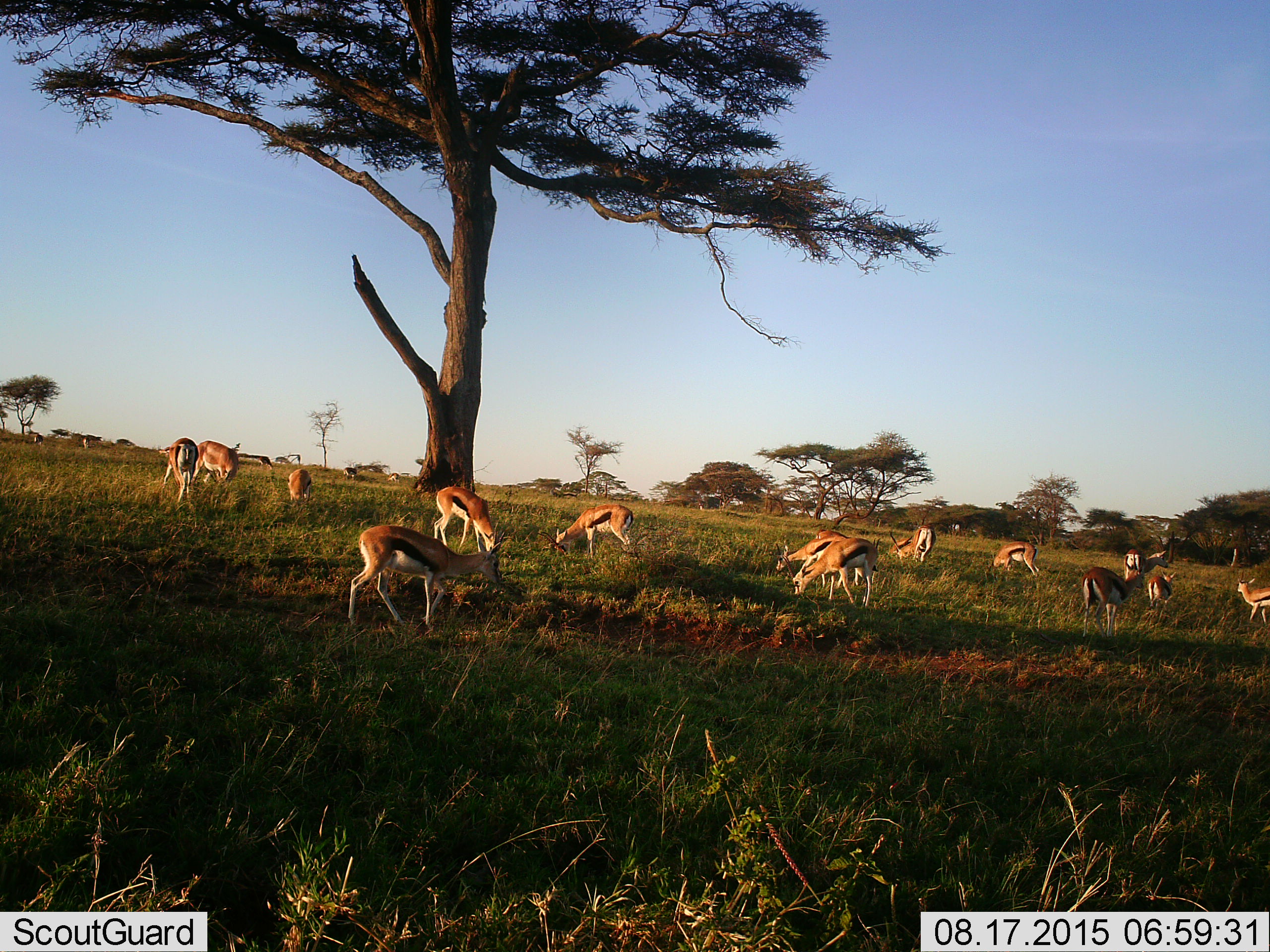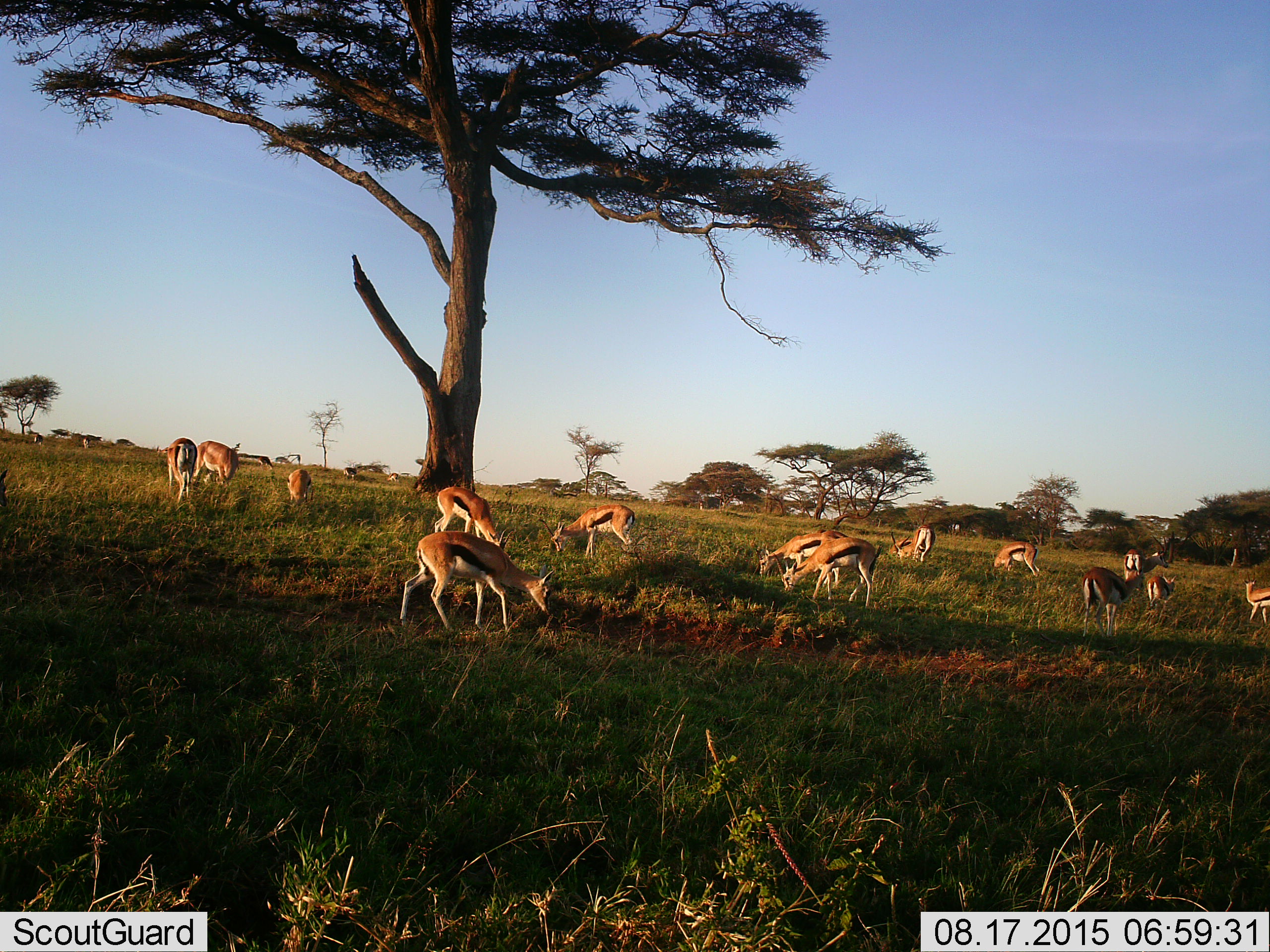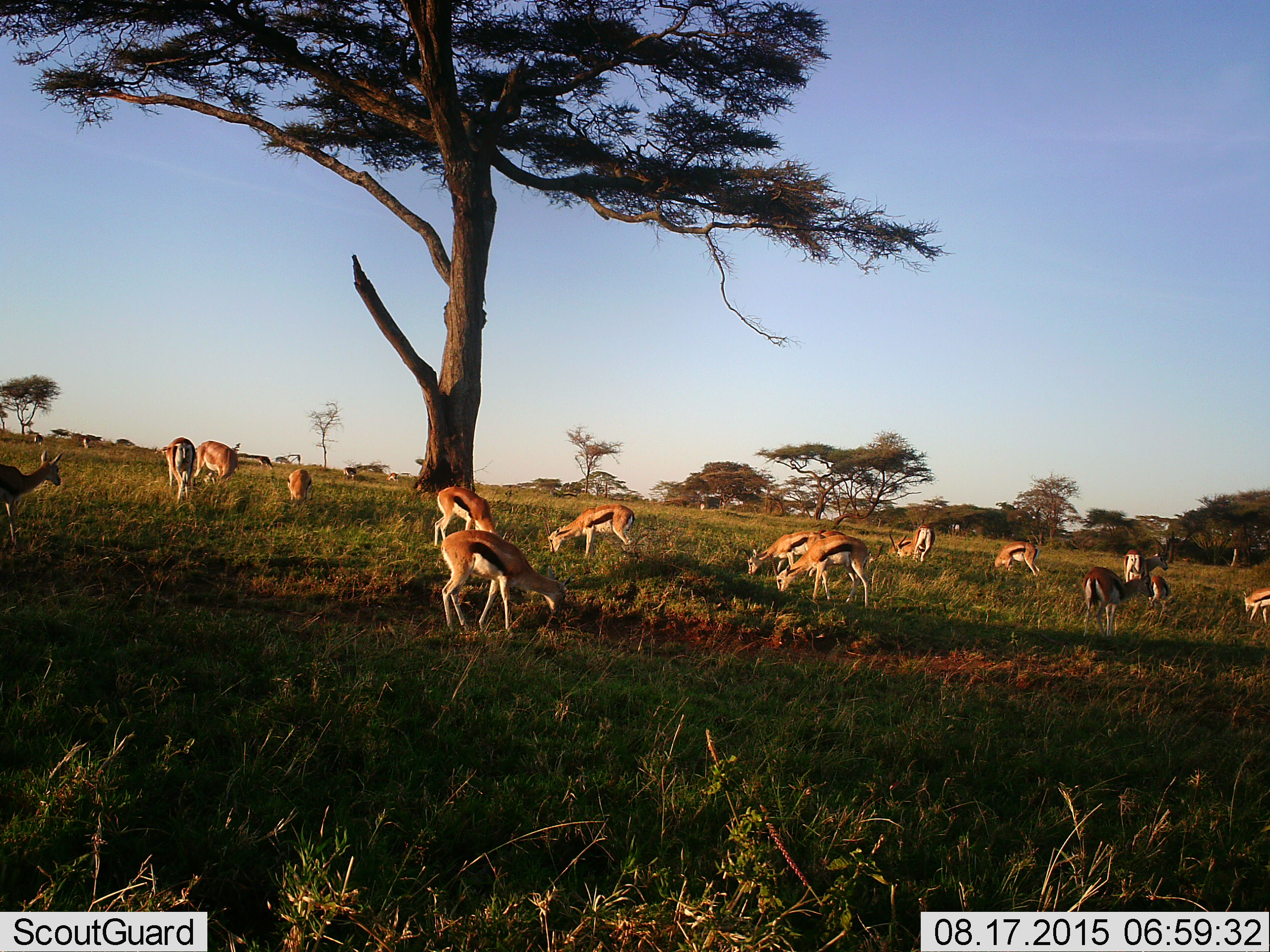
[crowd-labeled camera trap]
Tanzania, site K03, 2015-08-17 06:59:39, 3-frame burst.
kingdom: Animalia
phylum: Chordata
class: Mammalia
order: Artiodactyla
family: Bovidae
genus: Eudorcas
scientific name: Eudorcas thomsonii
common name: thomson's gazelle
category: gazellethomsons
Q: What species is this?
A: Gazellethomsons (thomson's gazelle) (Eudorcas thomsonii).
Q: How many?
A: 11-50.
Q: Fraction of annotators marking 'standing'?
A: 67%.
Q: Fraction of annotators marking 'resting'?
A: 0%.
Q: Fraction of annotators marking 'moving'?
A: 89%.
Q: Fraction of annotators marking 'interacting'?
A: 0%.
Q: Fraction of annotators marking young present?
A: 22%.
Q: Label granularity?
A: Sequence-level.